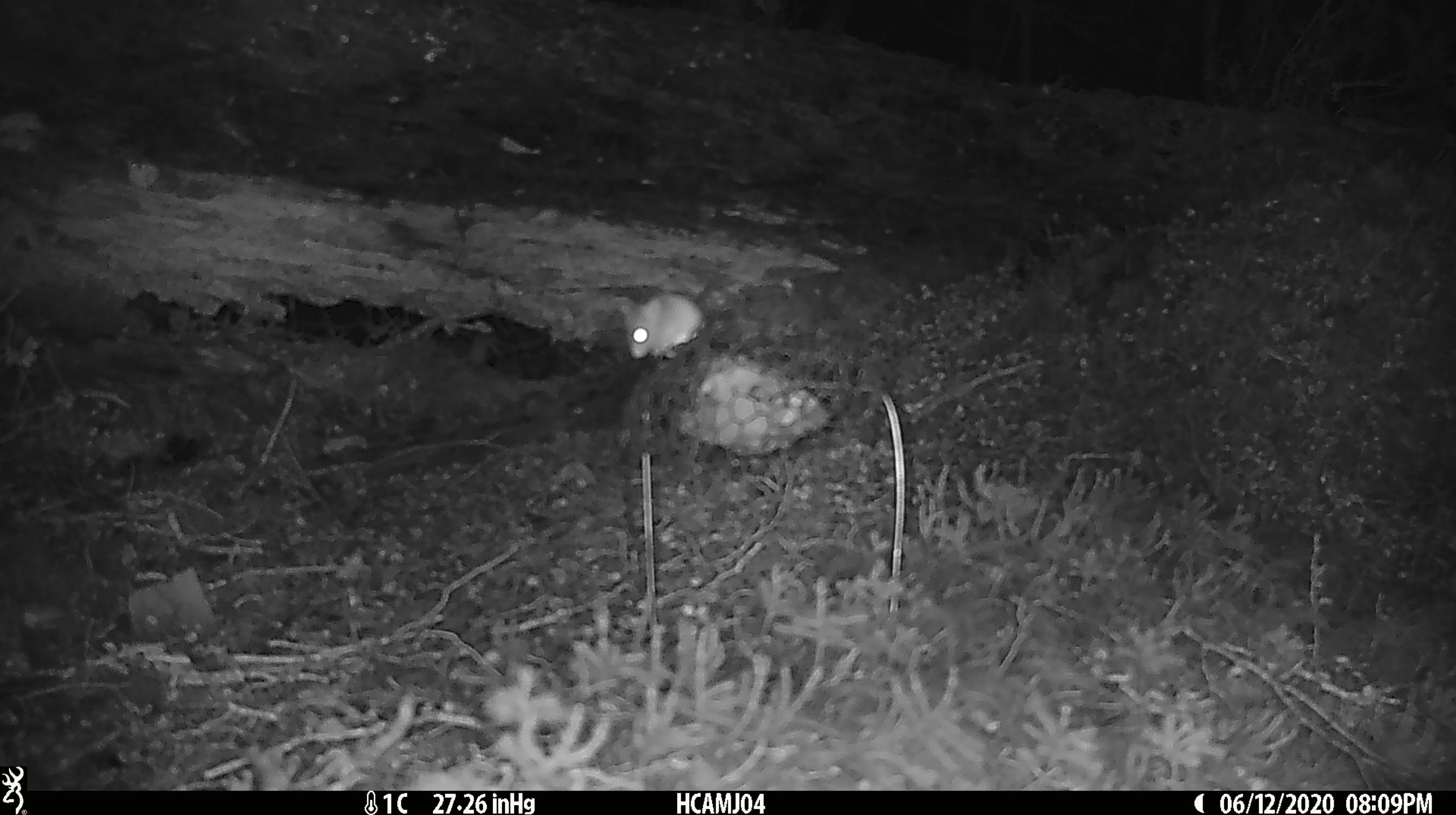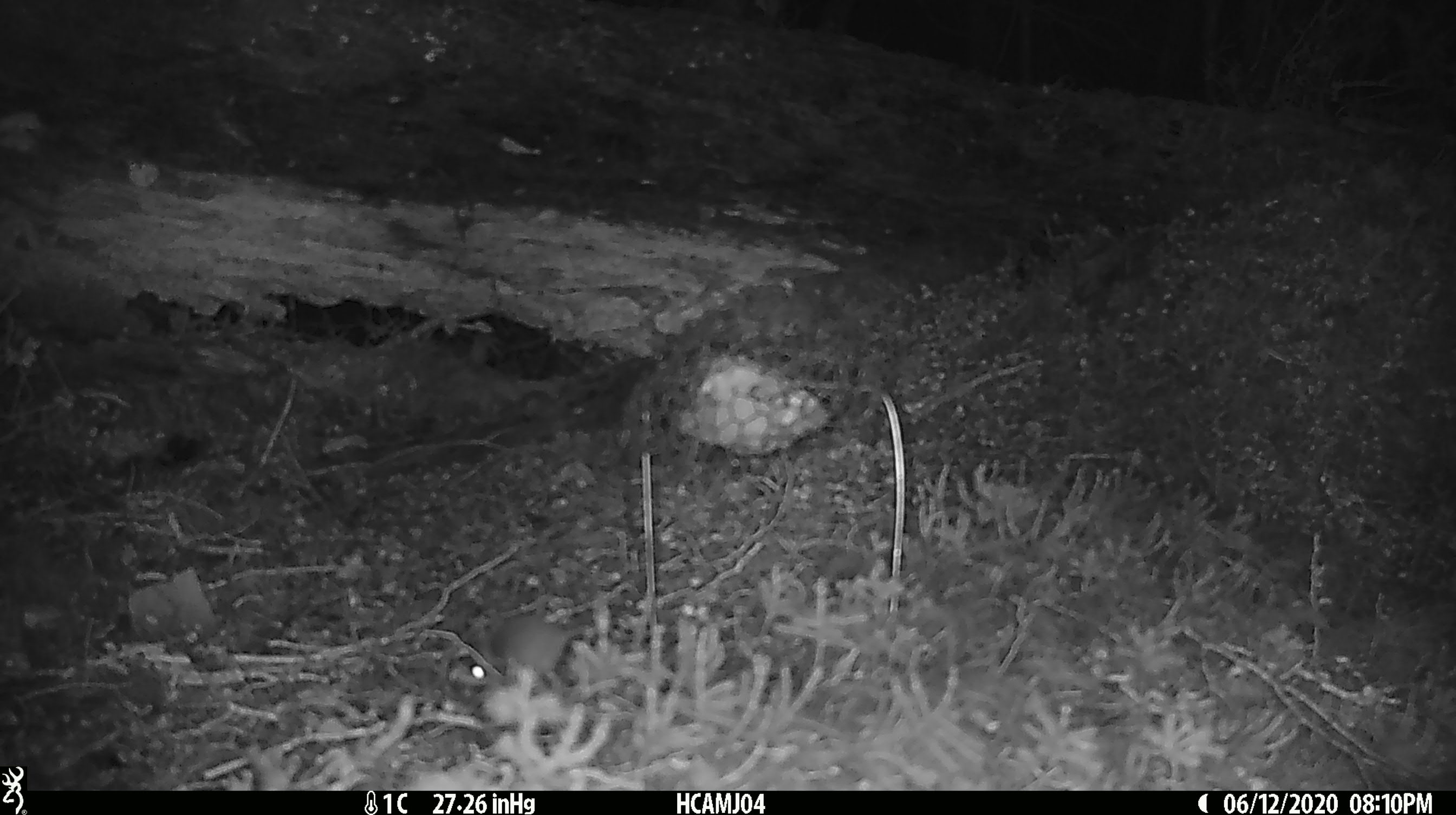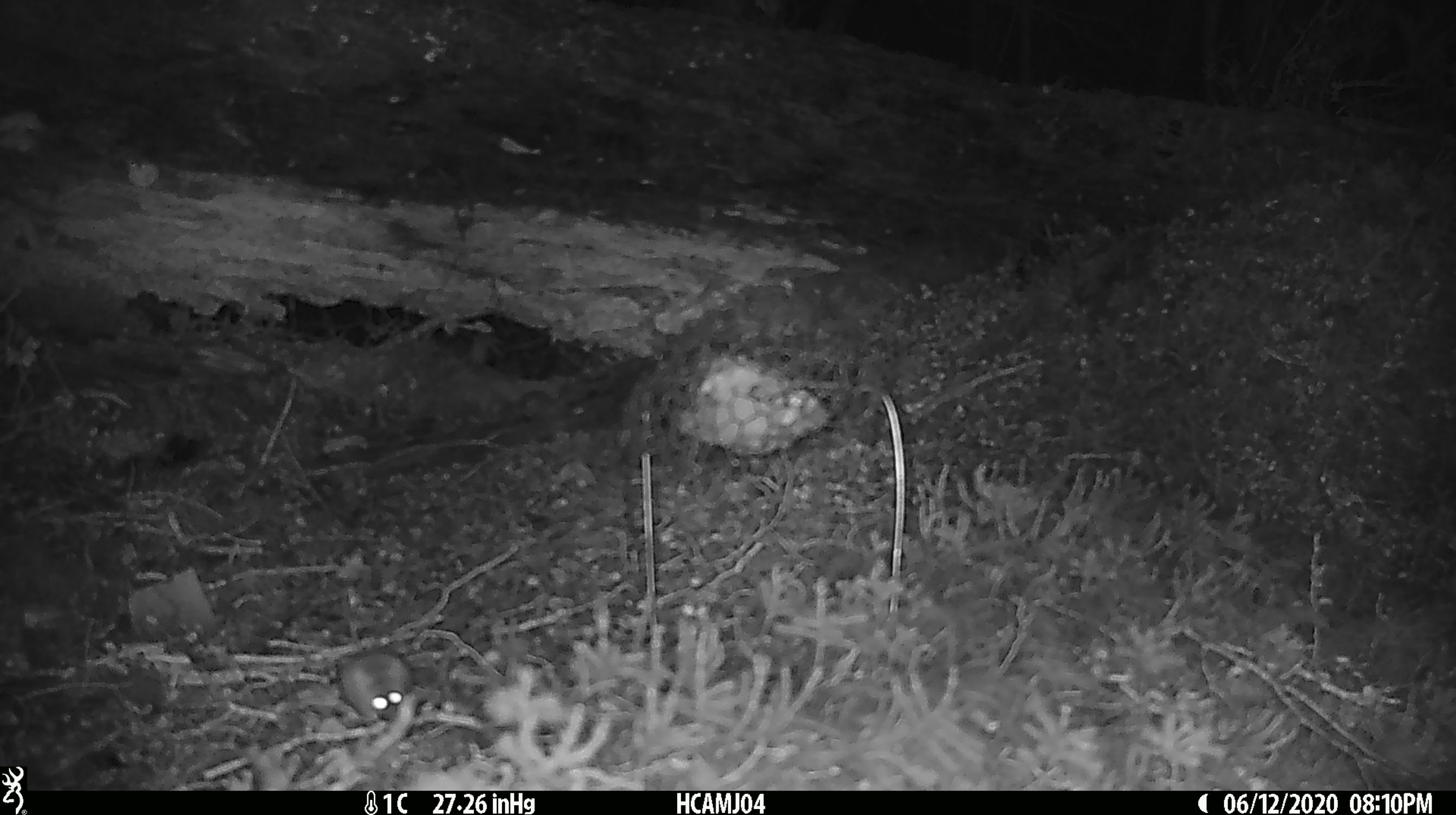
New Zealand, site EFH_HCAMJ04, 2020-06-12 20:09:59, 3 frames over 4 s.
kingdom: Animalia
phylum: Chordata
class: Mammalia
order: Rodentia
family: Muridae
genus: Mus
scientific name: Mus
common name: mouse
Mouse (Mus).